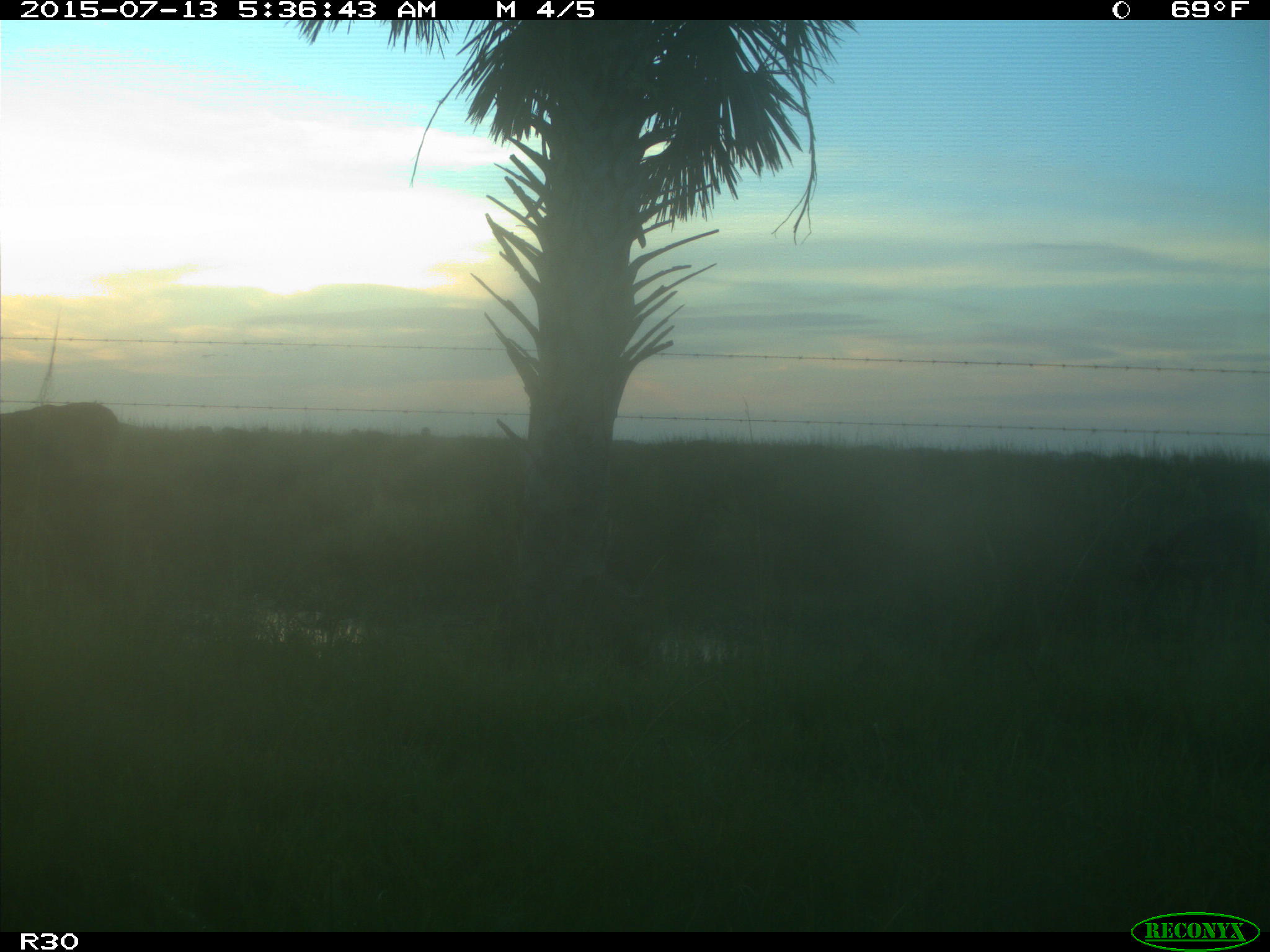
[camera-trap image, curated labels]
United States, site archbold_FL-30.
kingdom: Animalia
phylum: Chordata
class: Mammalia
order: Artiodactyla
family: Bovidae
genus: Bos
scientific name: Bos taurus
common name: domestic cow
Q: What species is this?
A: Bos taurus (domestic cow).